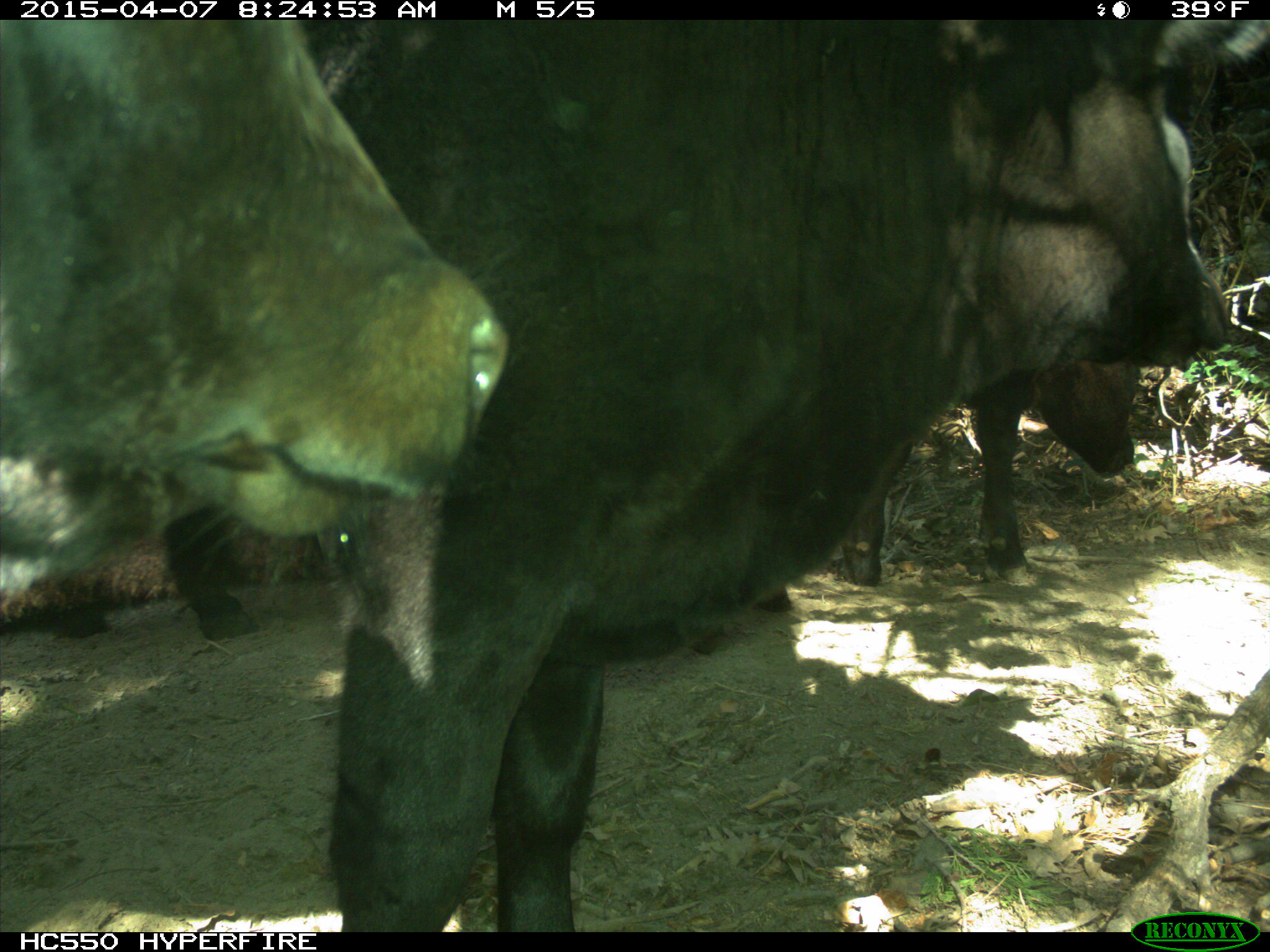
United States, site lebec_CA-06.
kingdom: Animalia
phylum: Chordata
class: Mammalia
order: Artiodactyla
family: Bovidae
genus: Bos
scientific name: Bos taurus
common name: domestic cow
Bos taurus (domestic cow).